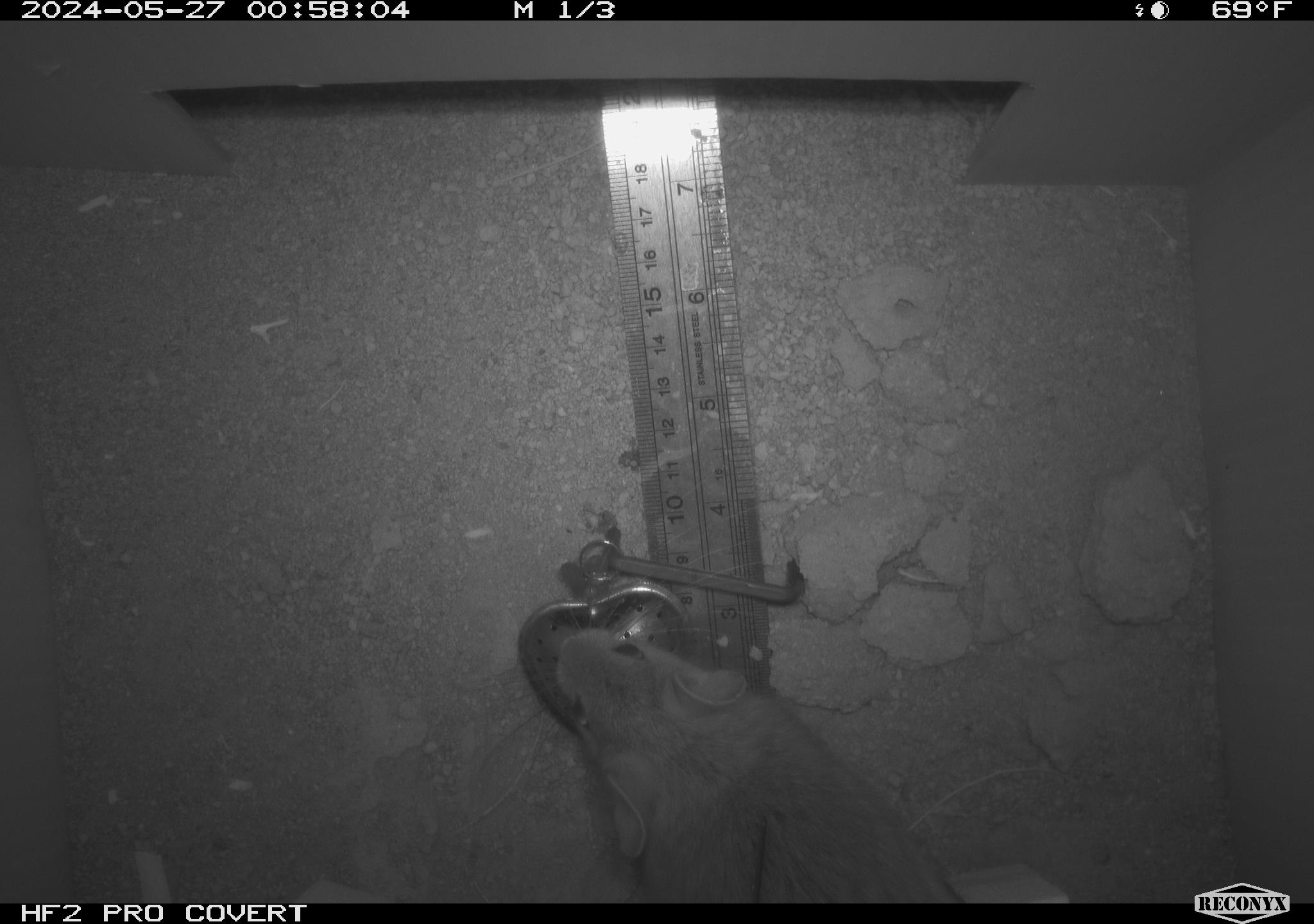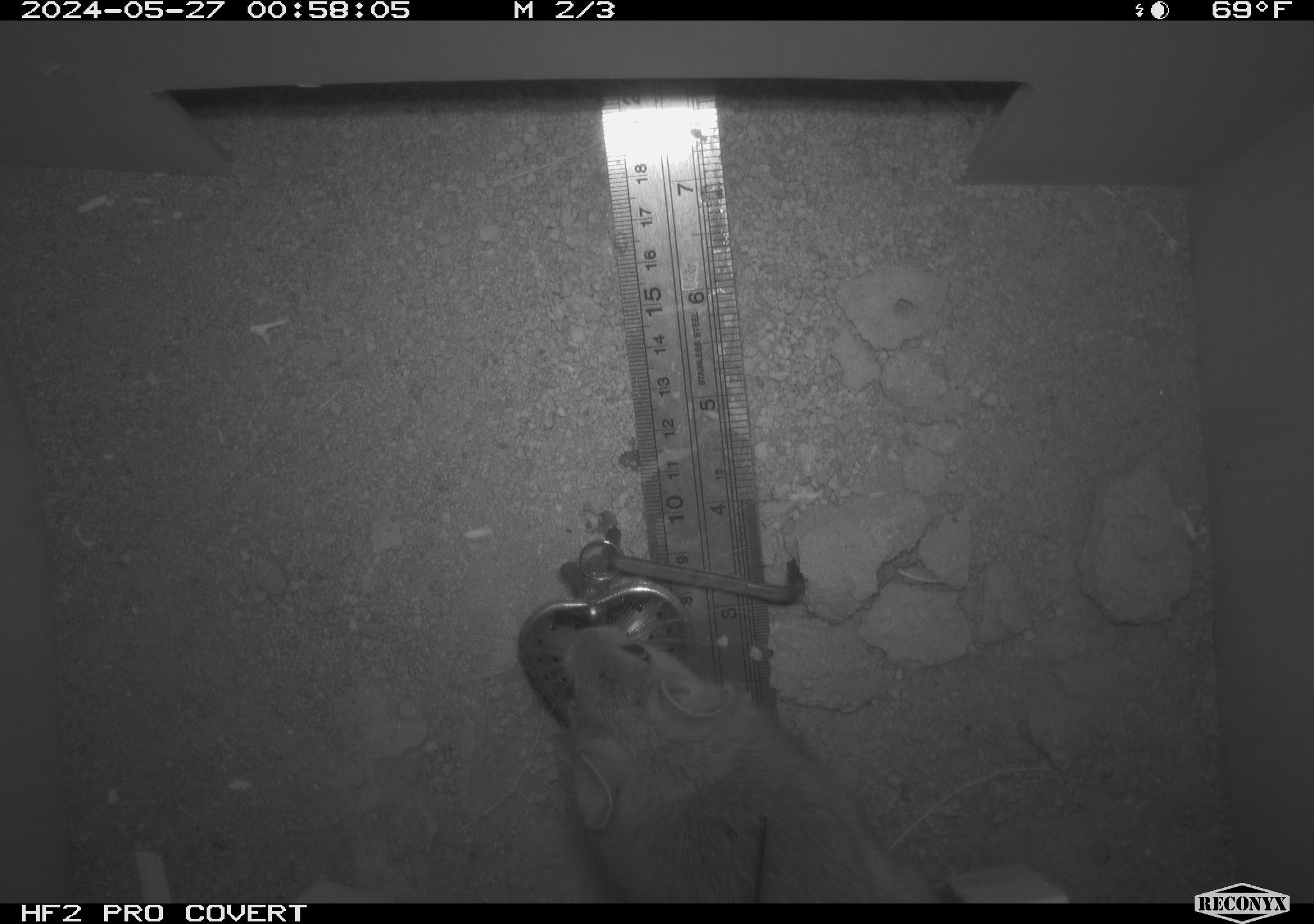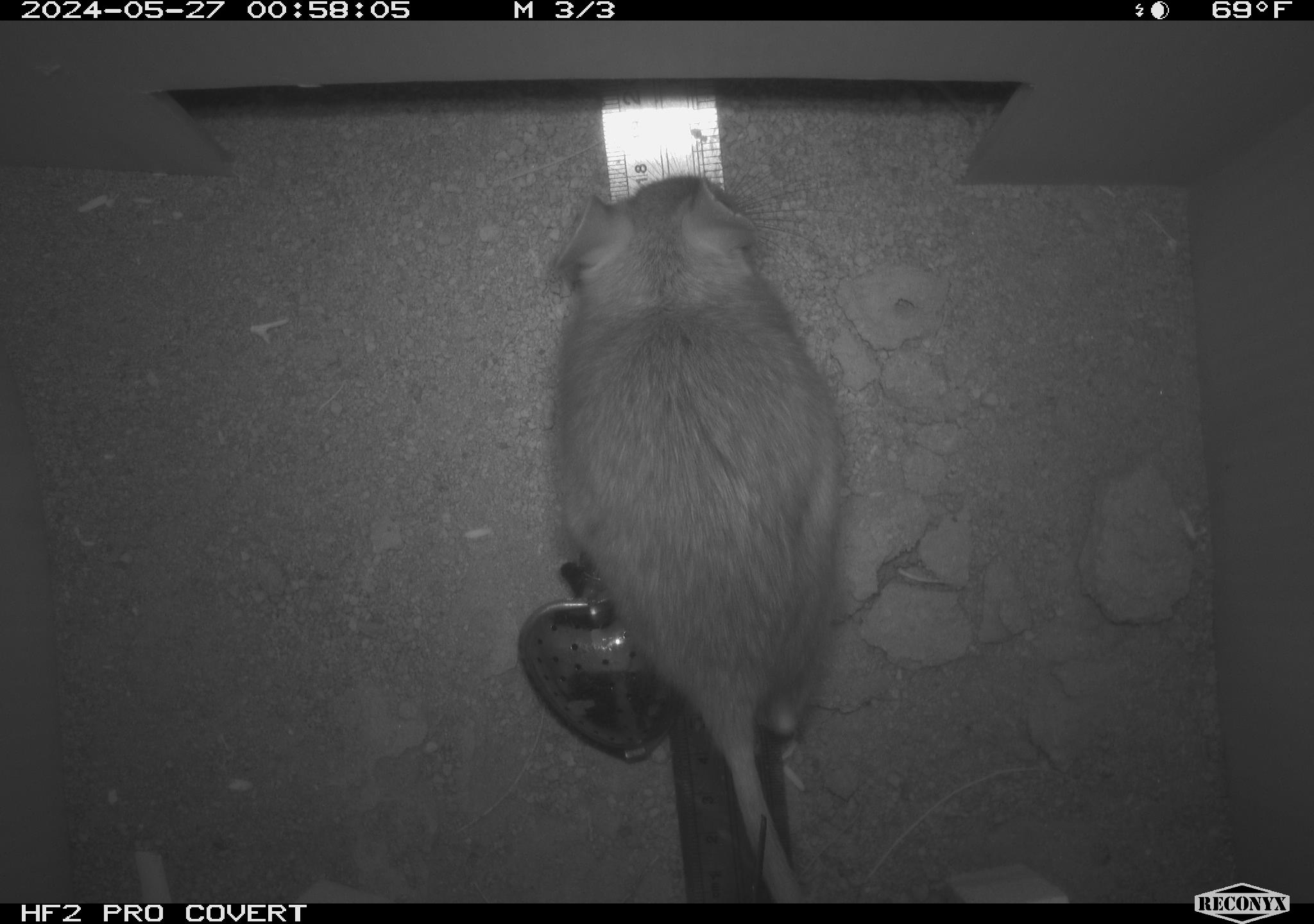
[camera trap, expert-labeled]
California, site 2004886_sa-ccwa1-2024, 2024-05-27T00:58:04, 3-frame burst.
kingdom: Animalia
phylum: Chordata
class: Mammalia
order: Rodentia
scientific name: Rodentia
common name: woodrat or rat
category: woodrat or rat species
Woodrat or rat species (woodrat or rat) (Rodentia).